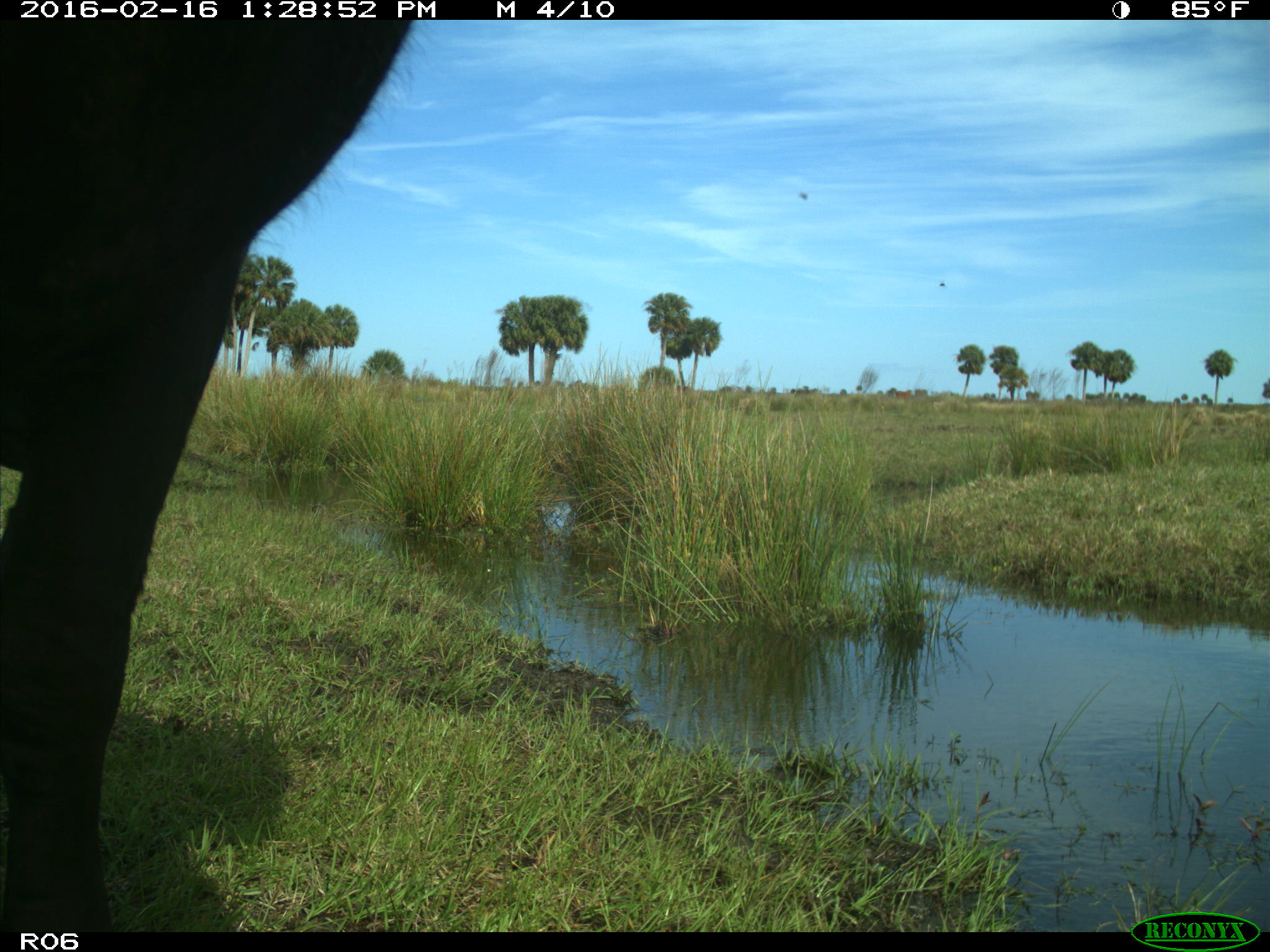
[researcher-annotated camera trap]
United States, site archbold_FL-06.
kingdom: Animalia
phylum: Chordata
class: Mammalia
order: Artiodactyla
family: Bovidae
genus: Bos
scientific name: Bos taurus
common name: domestic cow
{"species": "Bos taurus (domestic cow)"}